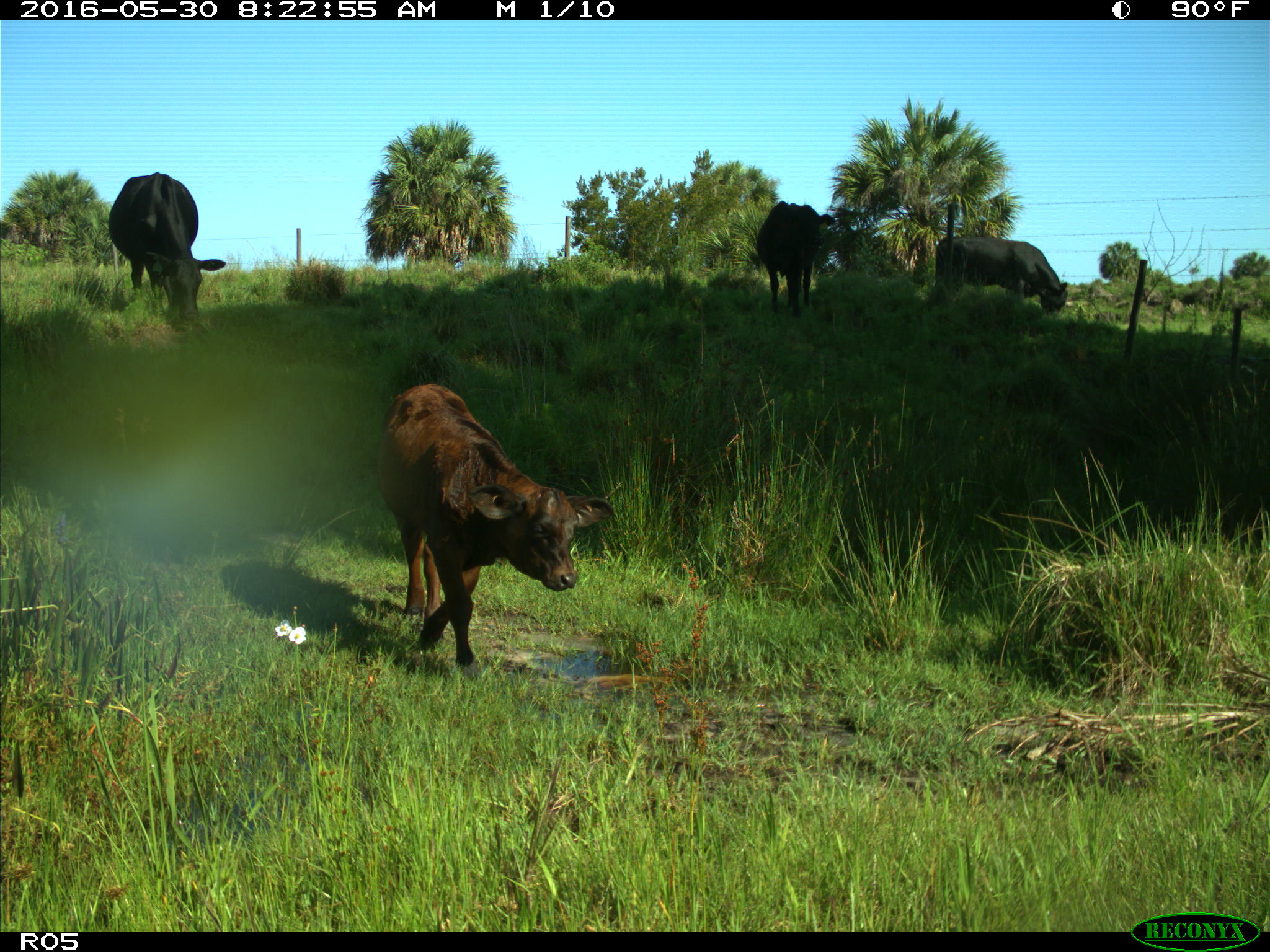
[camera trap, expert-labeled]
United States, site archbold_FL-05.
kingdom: Animalia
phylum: Chordata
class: Mammalia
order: Artiodactyla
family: Bovidae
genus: Bos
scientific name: Bos taurus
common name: domestic cow